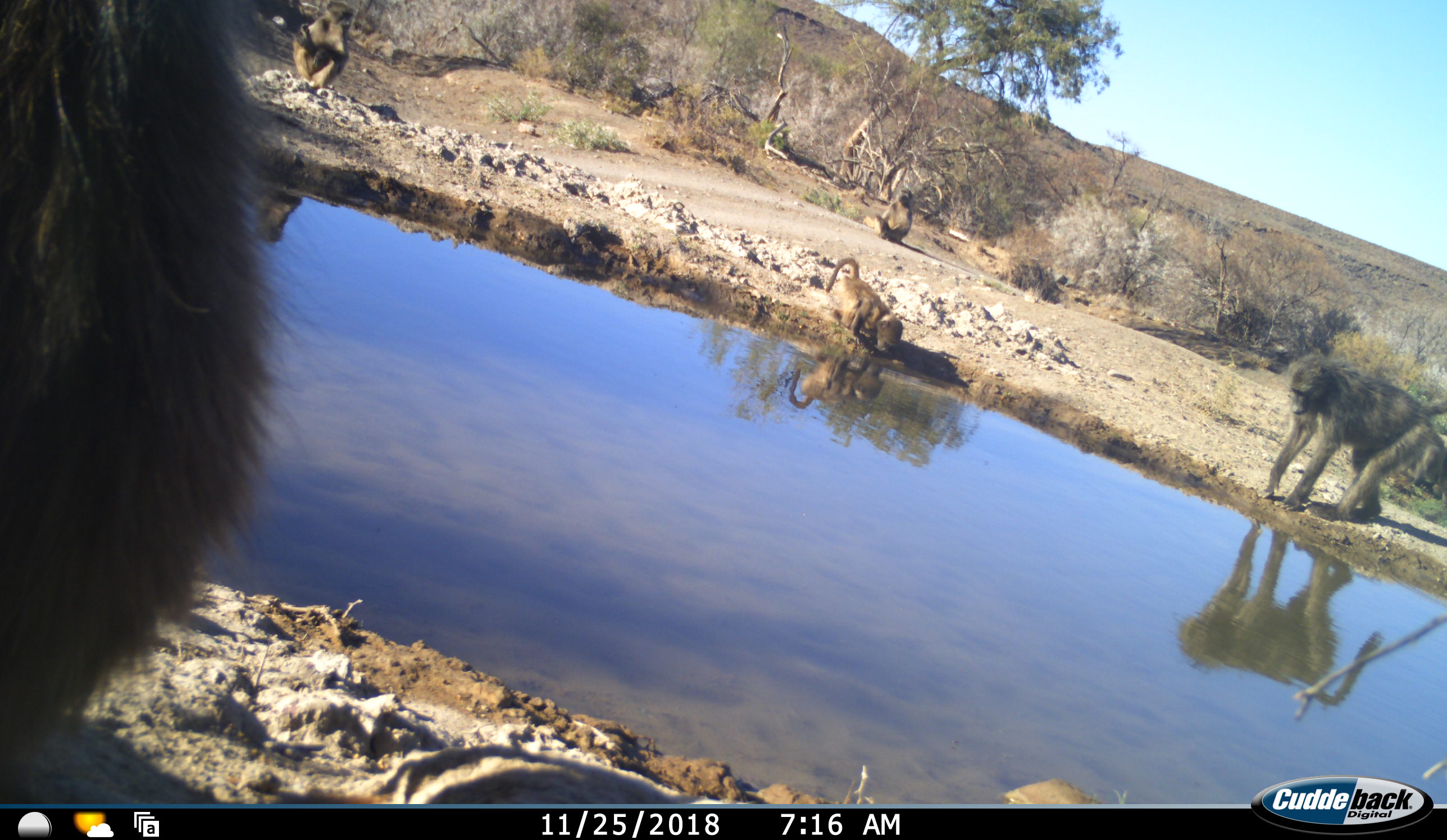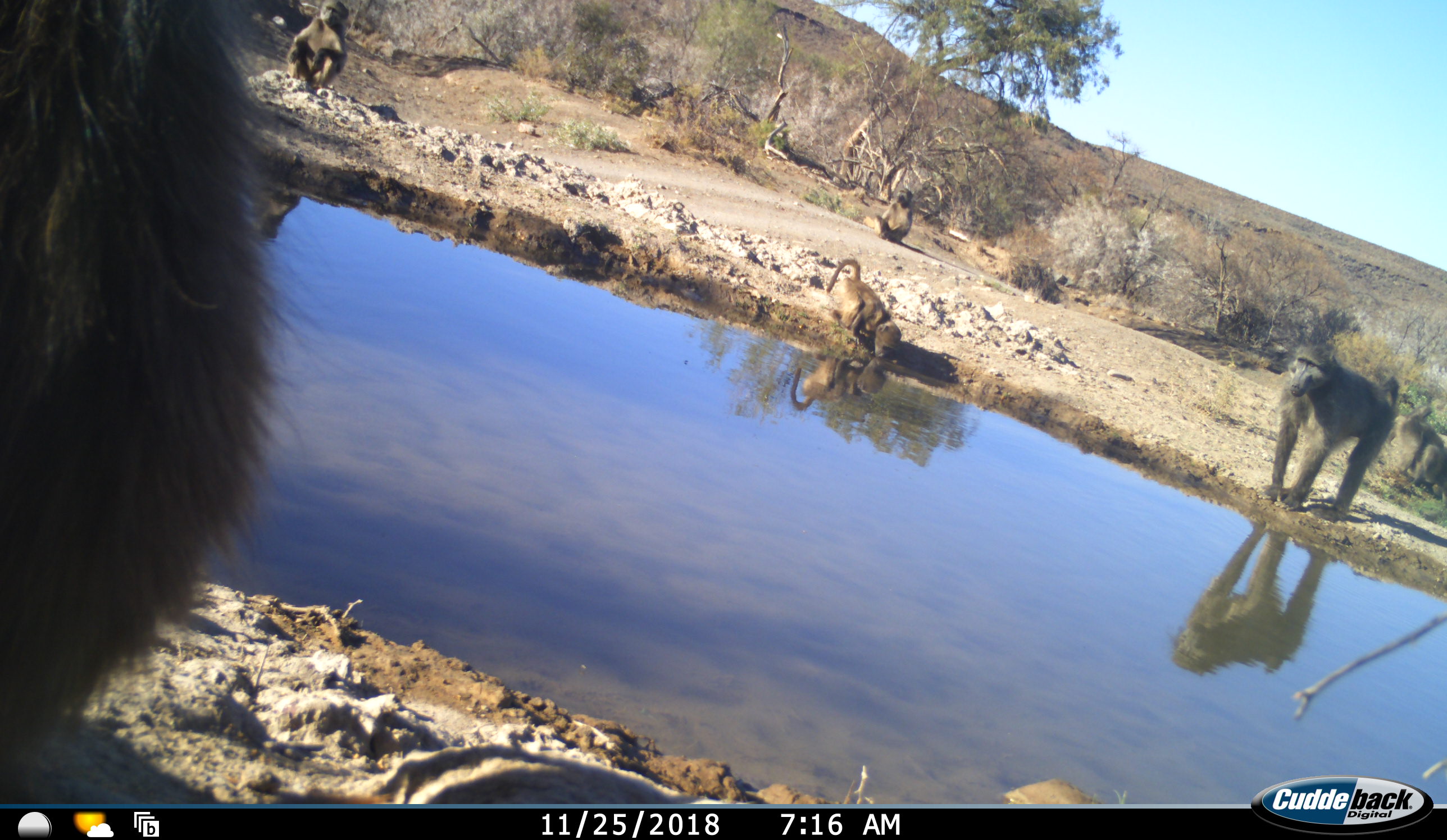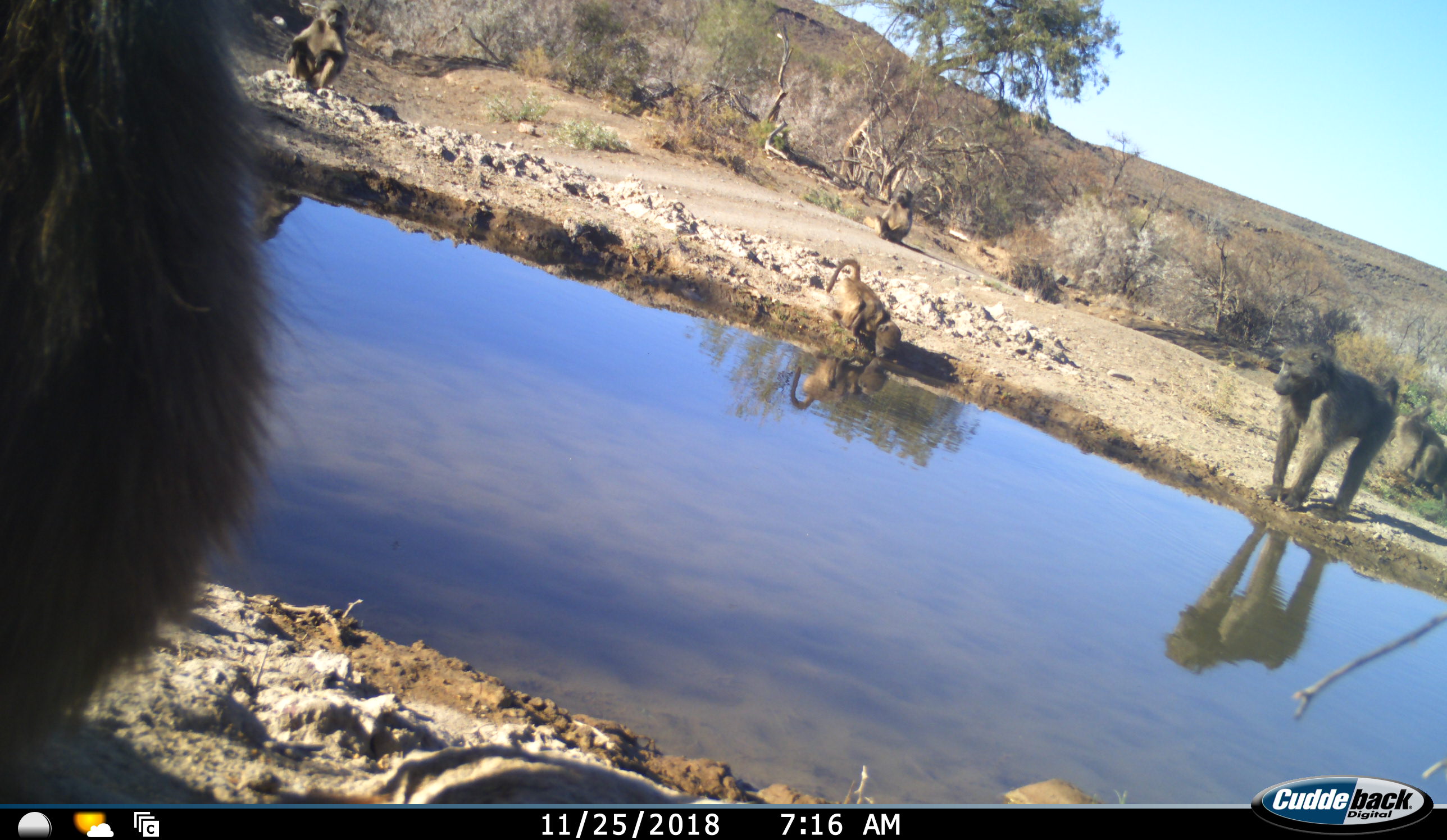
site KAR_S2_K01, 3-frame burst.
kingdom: Animalia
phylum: Chordata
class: Mammalia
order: Primates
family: Cercopithecidae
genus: Papio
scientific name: Papio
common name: baboon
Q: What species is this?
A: Baboon (Papio).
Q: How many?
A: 6.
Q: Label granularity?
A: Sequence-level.